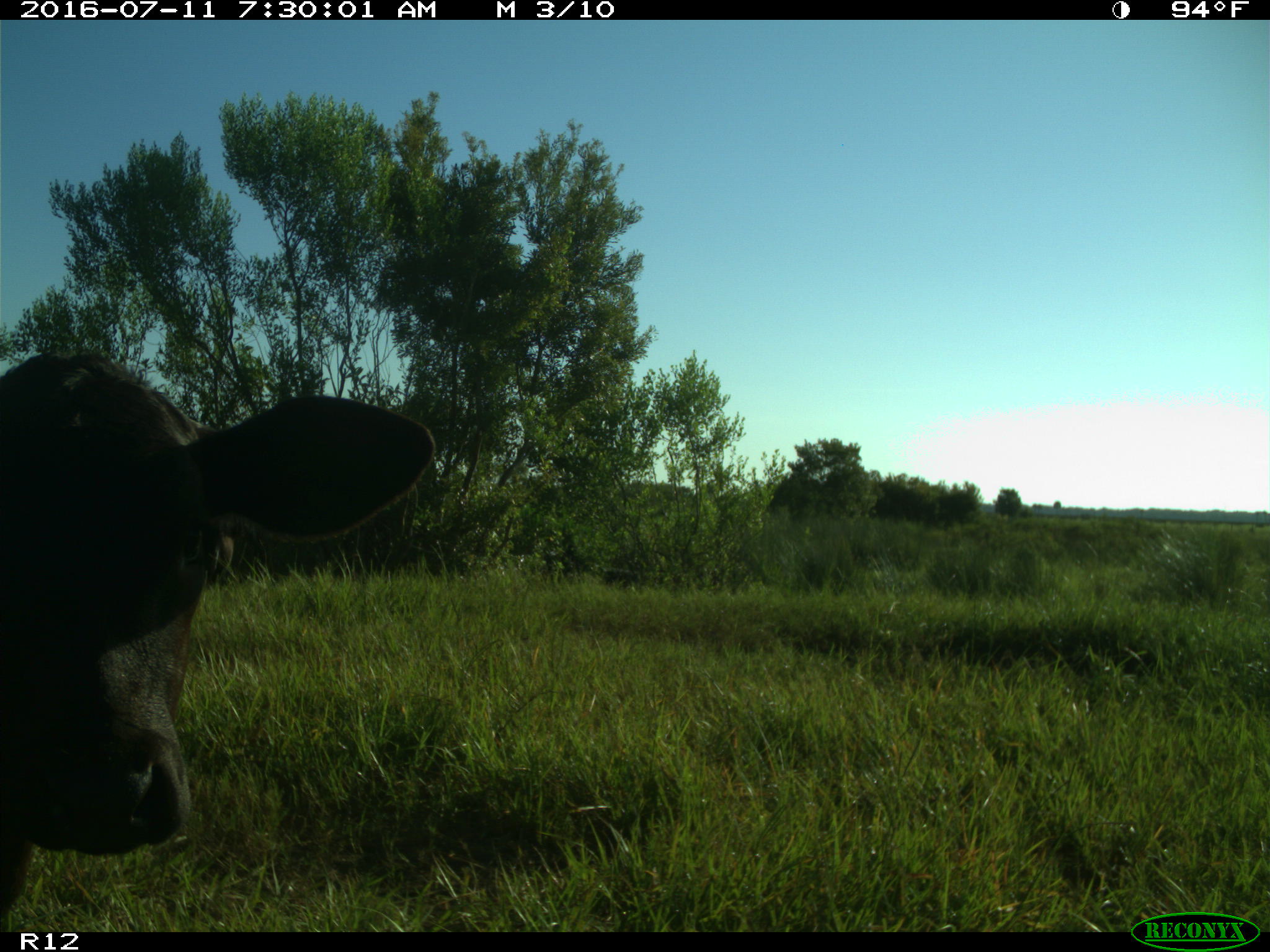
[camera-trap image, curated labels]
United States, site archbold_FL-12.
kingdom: Animalia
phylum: Chordata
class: Mammalia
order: Artiodactyla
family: Bovidae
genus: Bos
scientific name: Bos taurus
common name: domestic cow